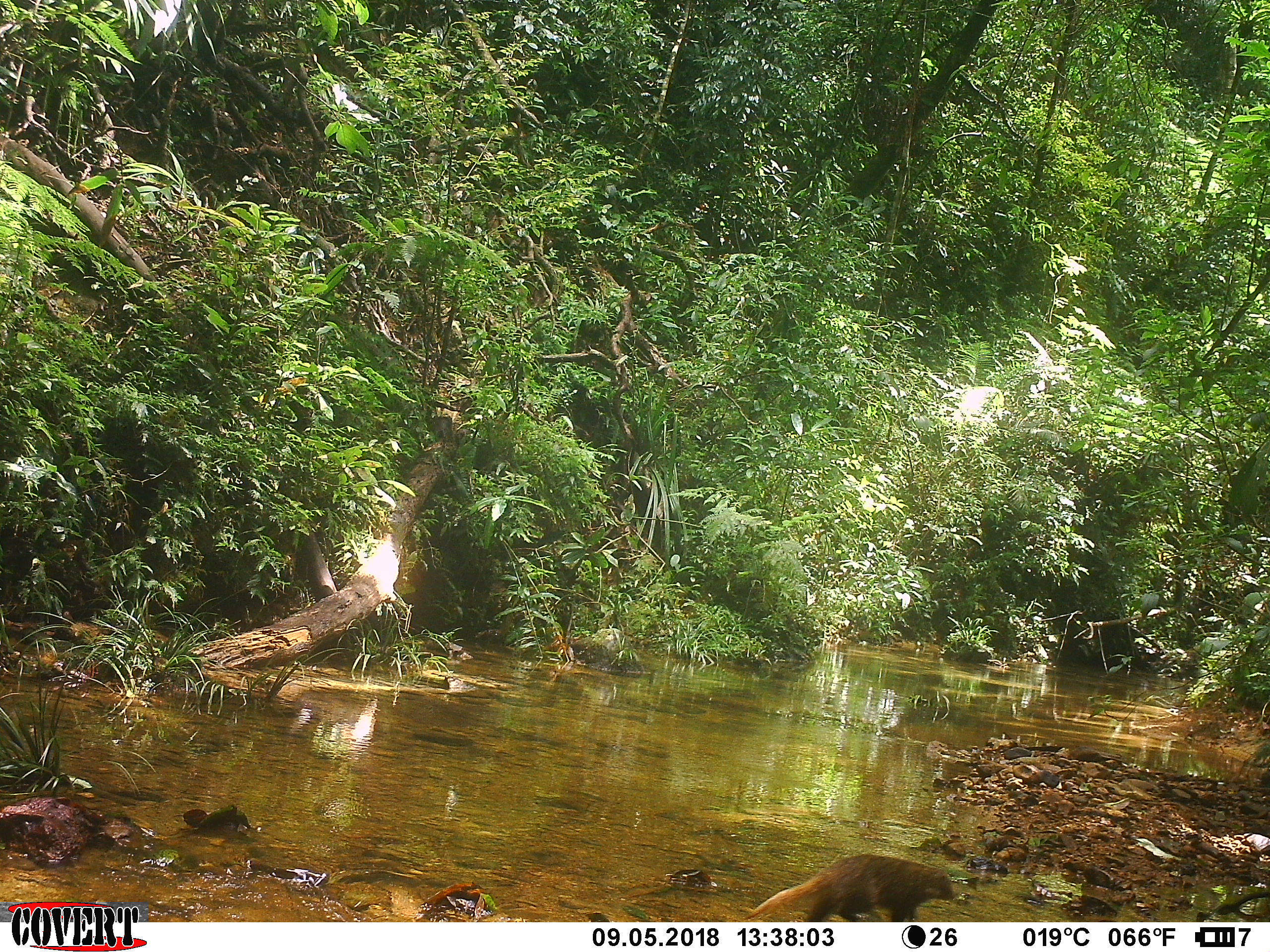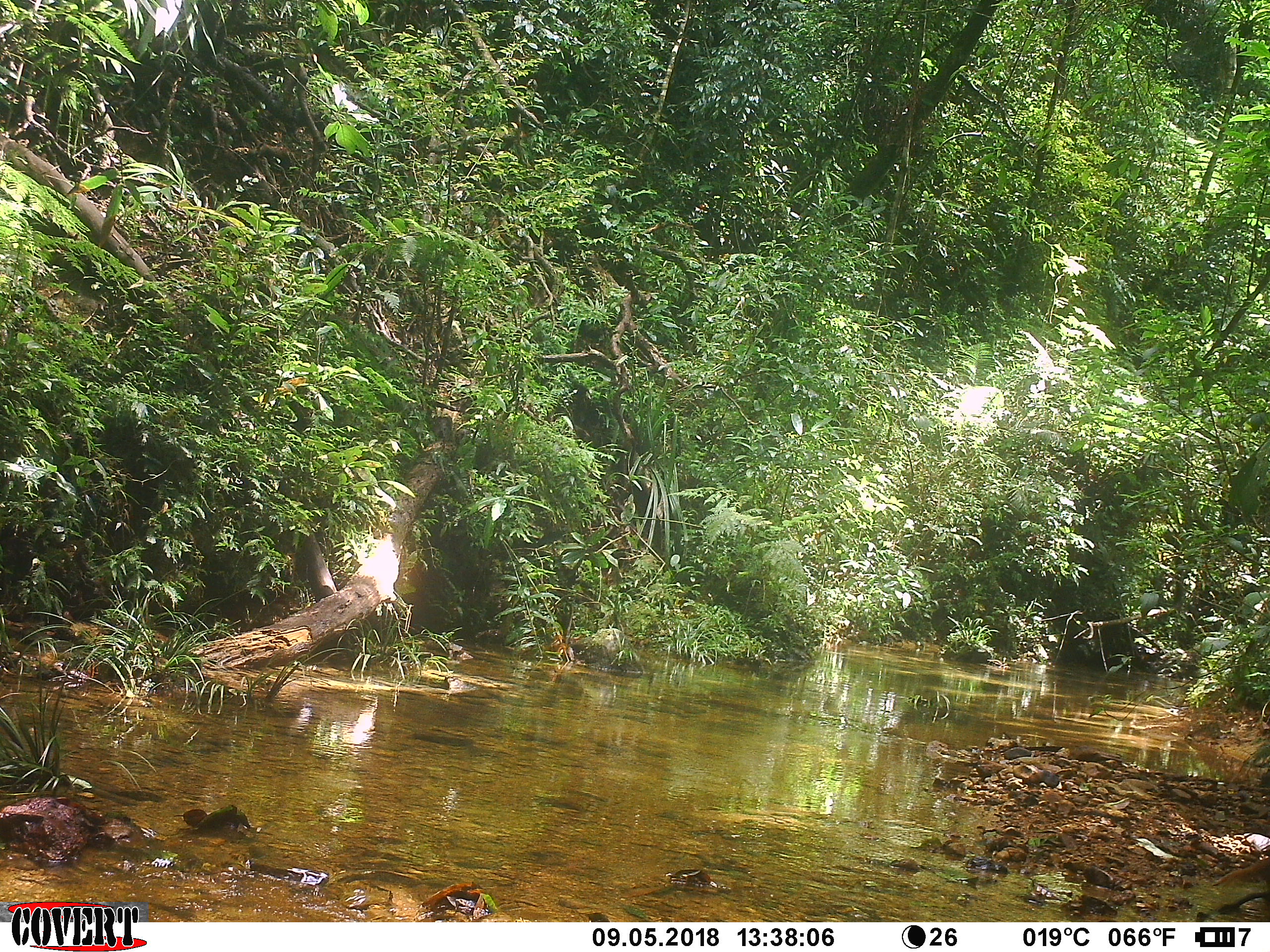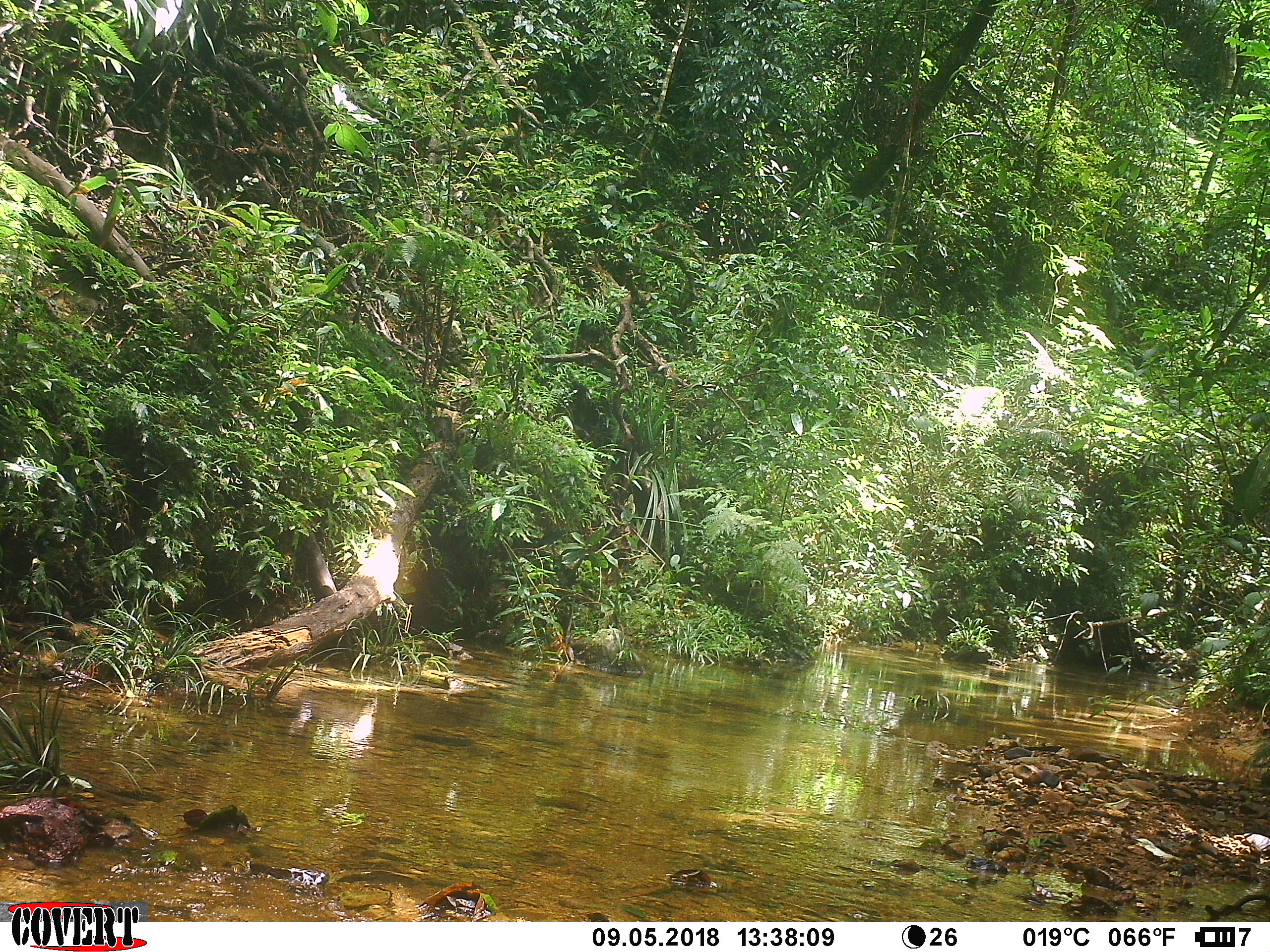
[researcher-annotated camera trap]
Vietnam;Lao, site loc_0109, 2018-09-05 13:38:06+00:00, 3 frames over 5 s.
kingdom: Animalia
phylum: Chordata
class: Mammalia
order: Carnivora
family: Herpestidae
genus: Urva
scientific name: Urva urva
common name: crab-eating mongoose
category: crab eating mongoose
Crab eating mongoose (crab-eating mongoose) (Urva urva). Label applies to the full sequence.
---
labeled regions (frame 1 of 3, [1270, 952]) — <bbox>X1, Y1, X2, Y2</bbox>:
crab eating mongoose: <bbox>742, 854, 956, 922</bbox>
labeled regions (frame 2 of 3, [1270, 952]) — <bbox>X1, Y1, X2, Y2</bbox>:
crab eating mongoose: <bbox>1210, 857, 1269, 886</bbox>